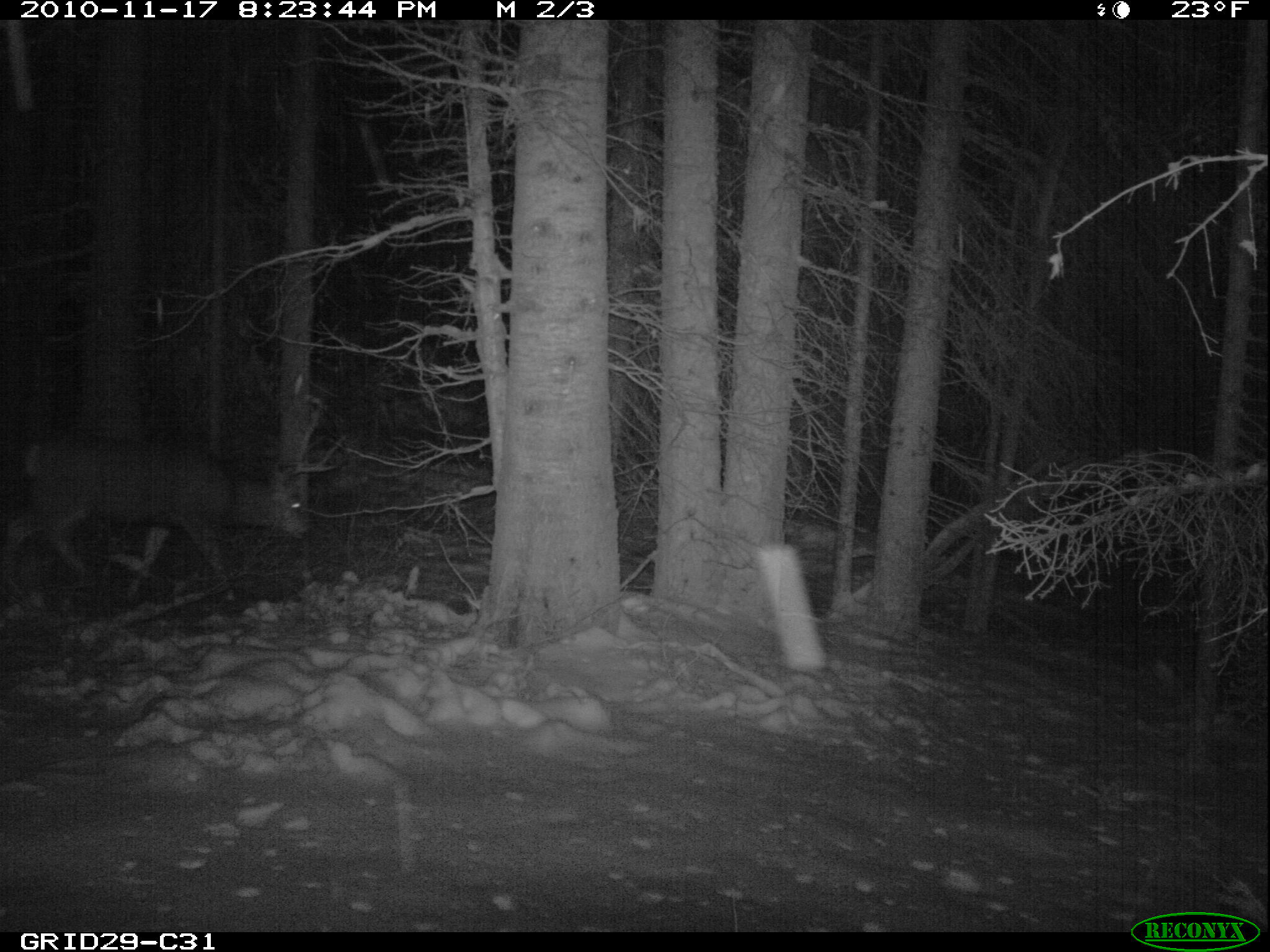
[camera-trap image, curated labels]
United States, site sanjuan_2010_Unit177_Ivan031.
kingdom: Animalia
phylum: Chordata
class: Mammalia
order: Artiodactyla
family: Cervidae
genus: Odocoileus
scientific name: Odocoileus hemionus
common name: mule deer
Odocoileus hemionus (mule deer).